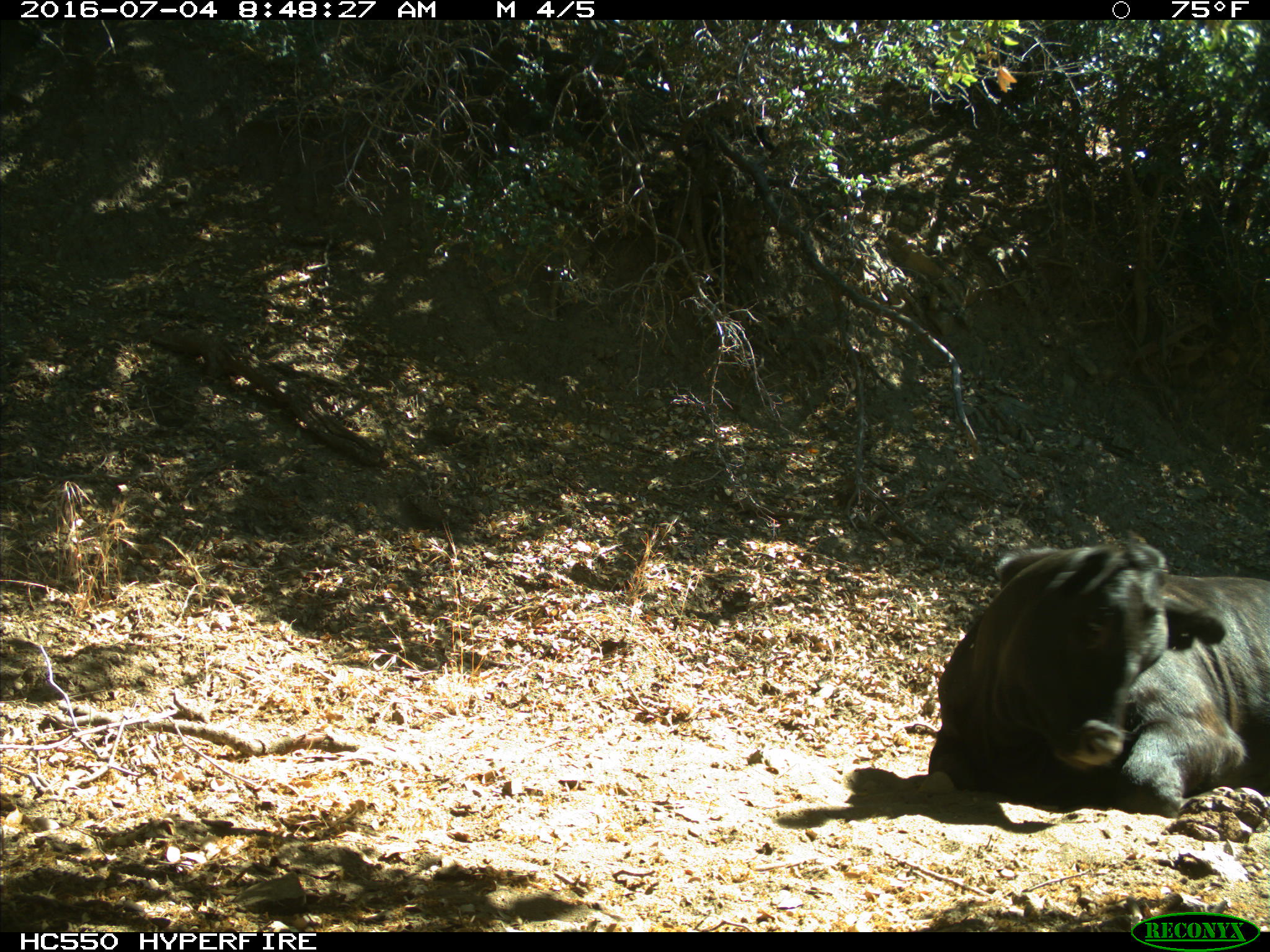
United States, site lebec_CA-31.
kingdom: Animalia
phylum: Chordata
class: Mammalia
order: Artiodactyla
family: Bovidae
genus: Bos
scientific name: Bos taurus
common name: domestic cow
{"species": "Bos taurus (domestic cow)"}